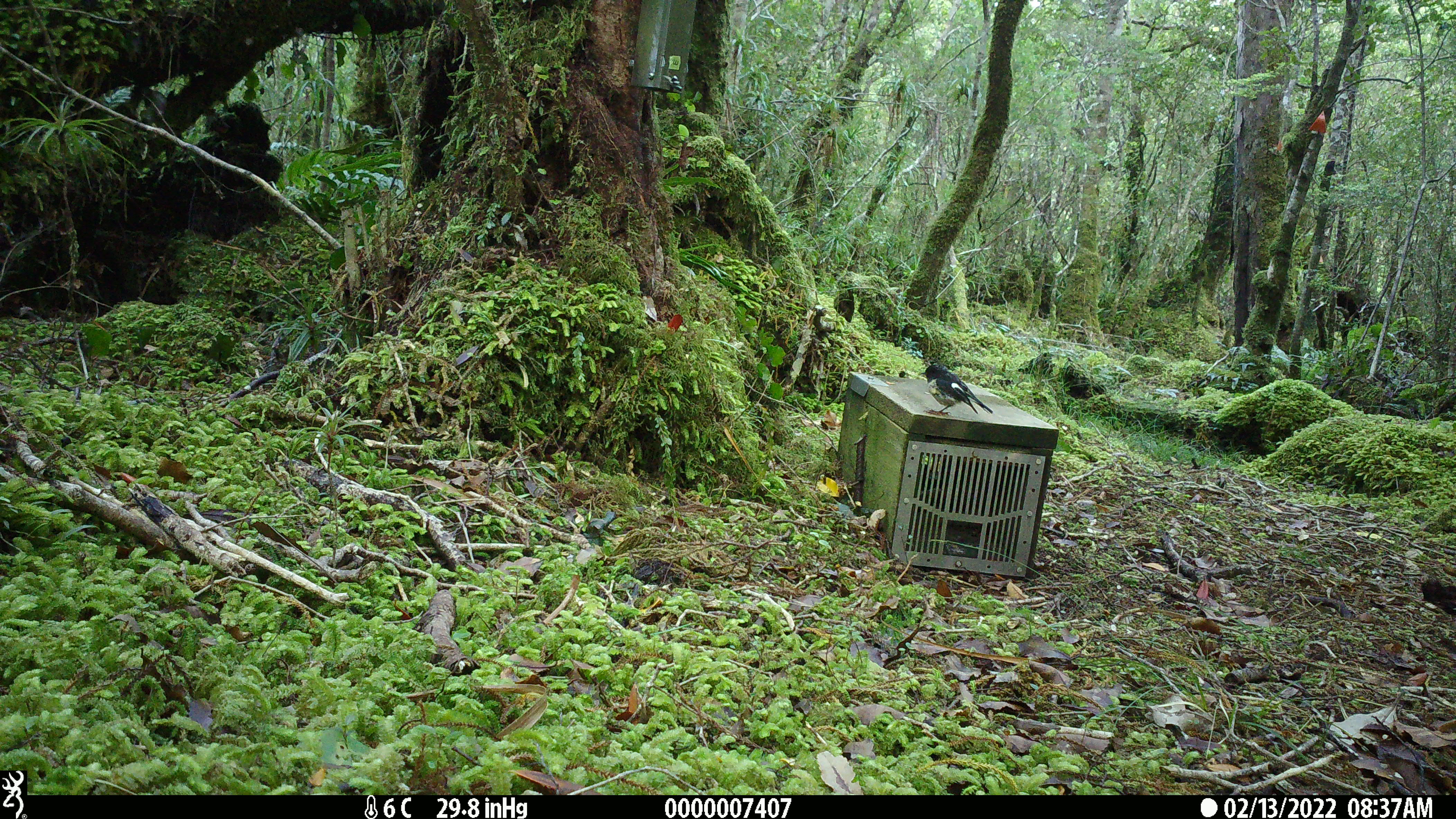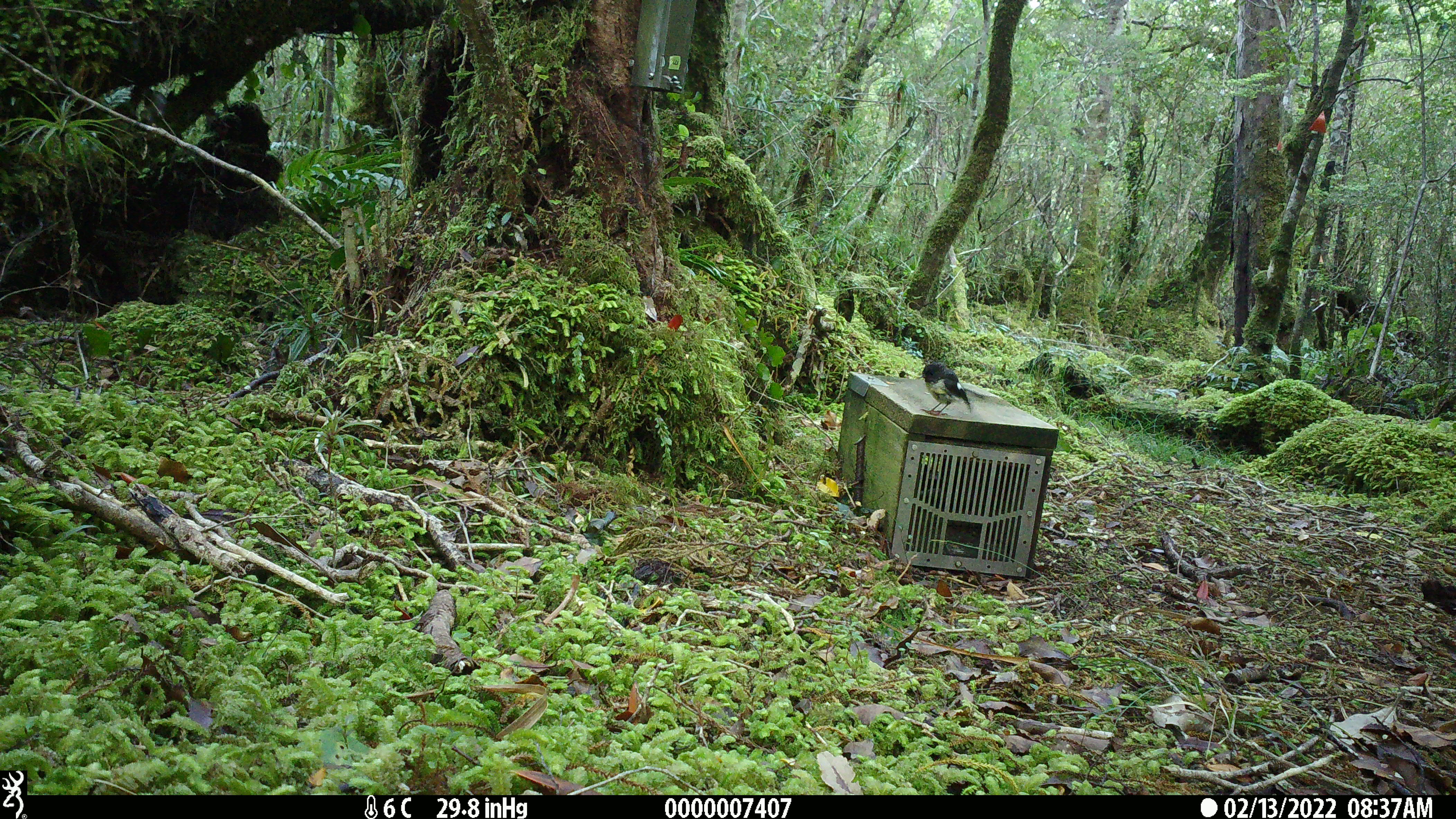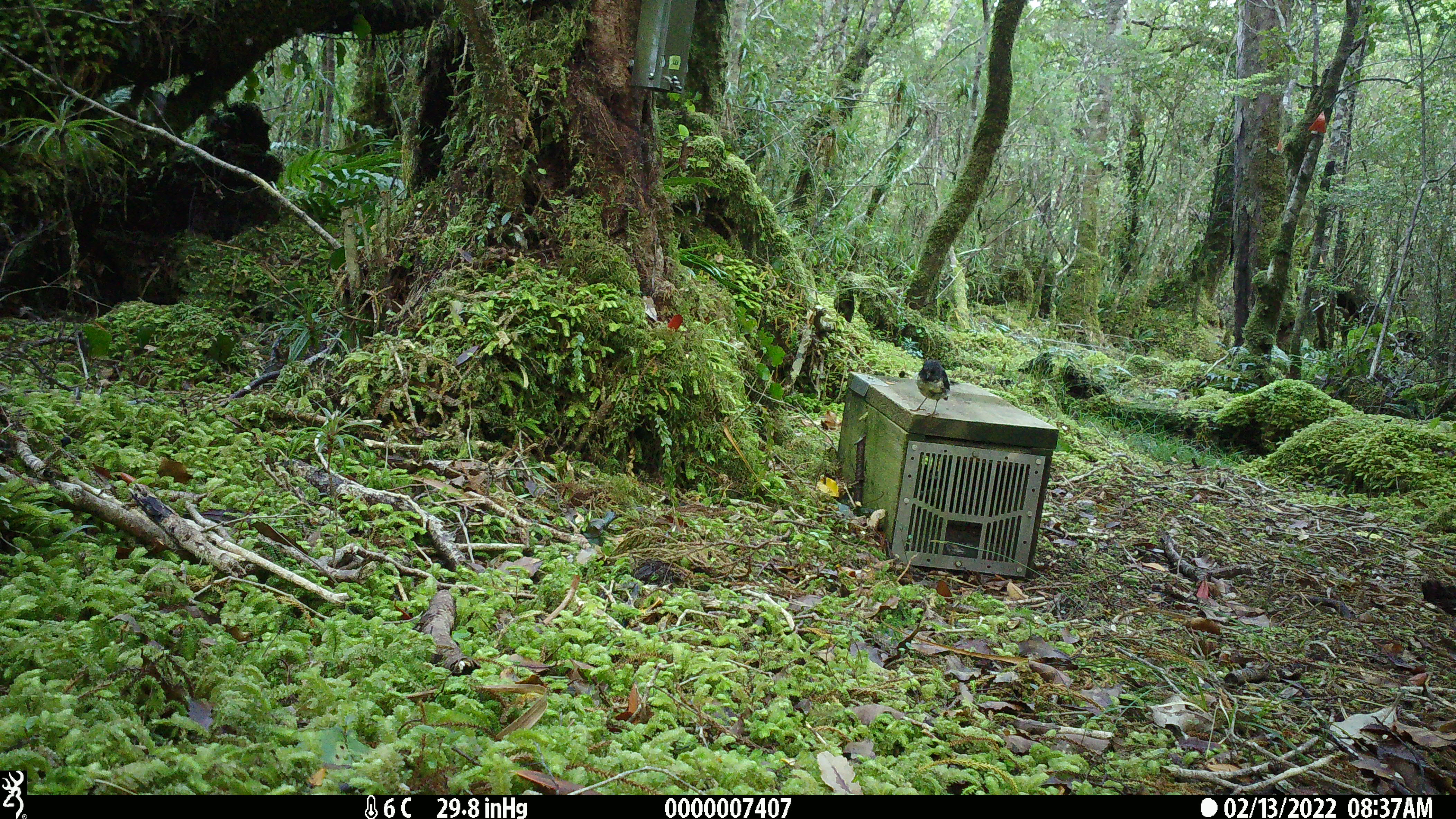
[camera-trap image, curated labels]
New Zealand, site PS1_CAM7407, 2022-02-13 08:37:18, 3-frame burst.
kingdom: Animalia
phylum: Chordata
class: Aves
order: Passeriformes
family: Petroicidae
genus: Petroica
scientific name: Petroica macrocephala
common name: tomtit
Tomtit (Petroica macrocephala).